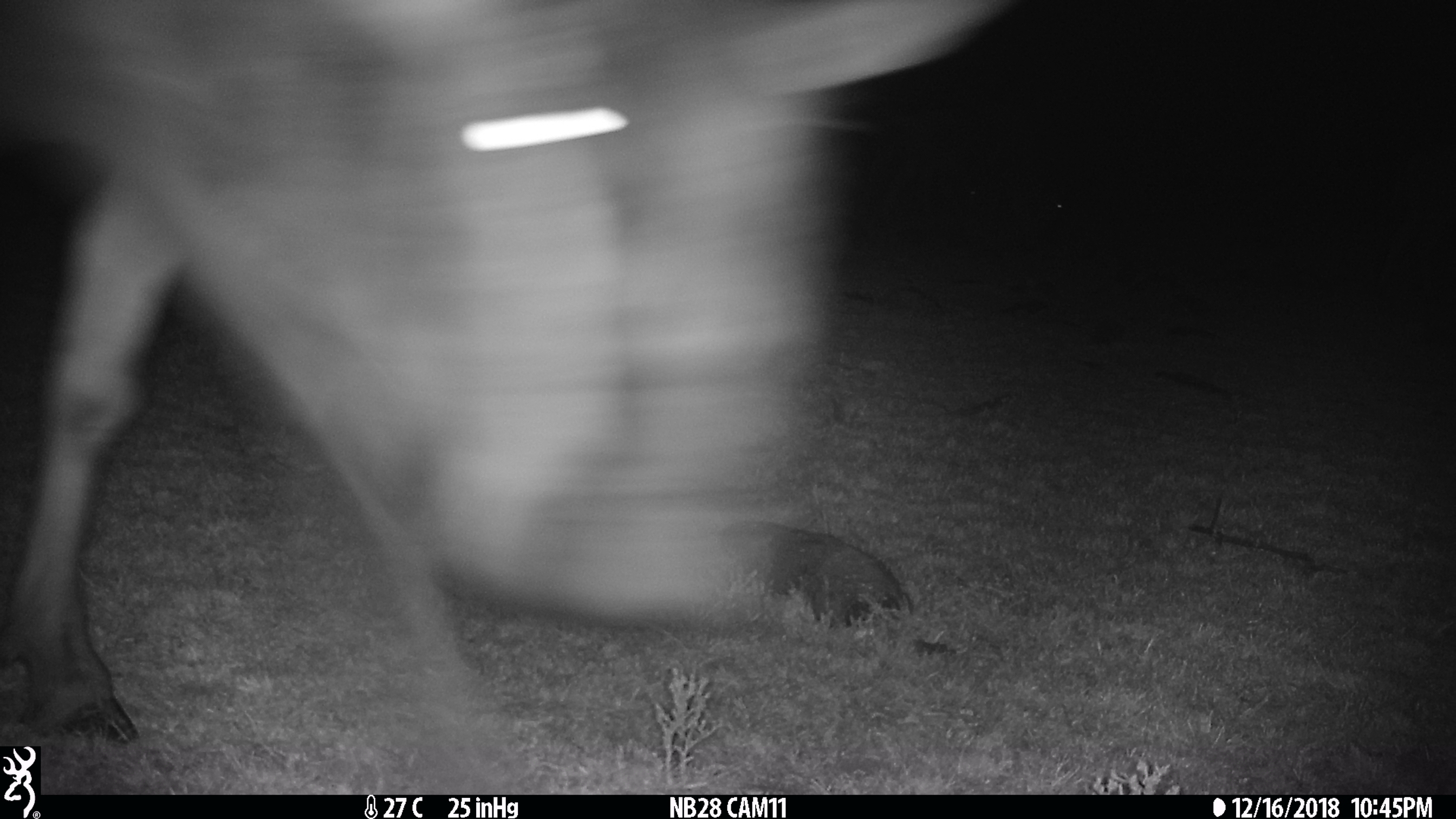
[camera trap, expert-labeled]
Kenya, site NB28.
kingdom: Animalia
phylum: Chordata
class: Mammalia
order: Artiodactyla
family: Bovidae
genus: Connochaetes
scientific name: Connochaetes taurinus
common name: blue wildebeest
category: wildebeest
Wildebeest (blue wildebeest) (Connochaetes taurinus).